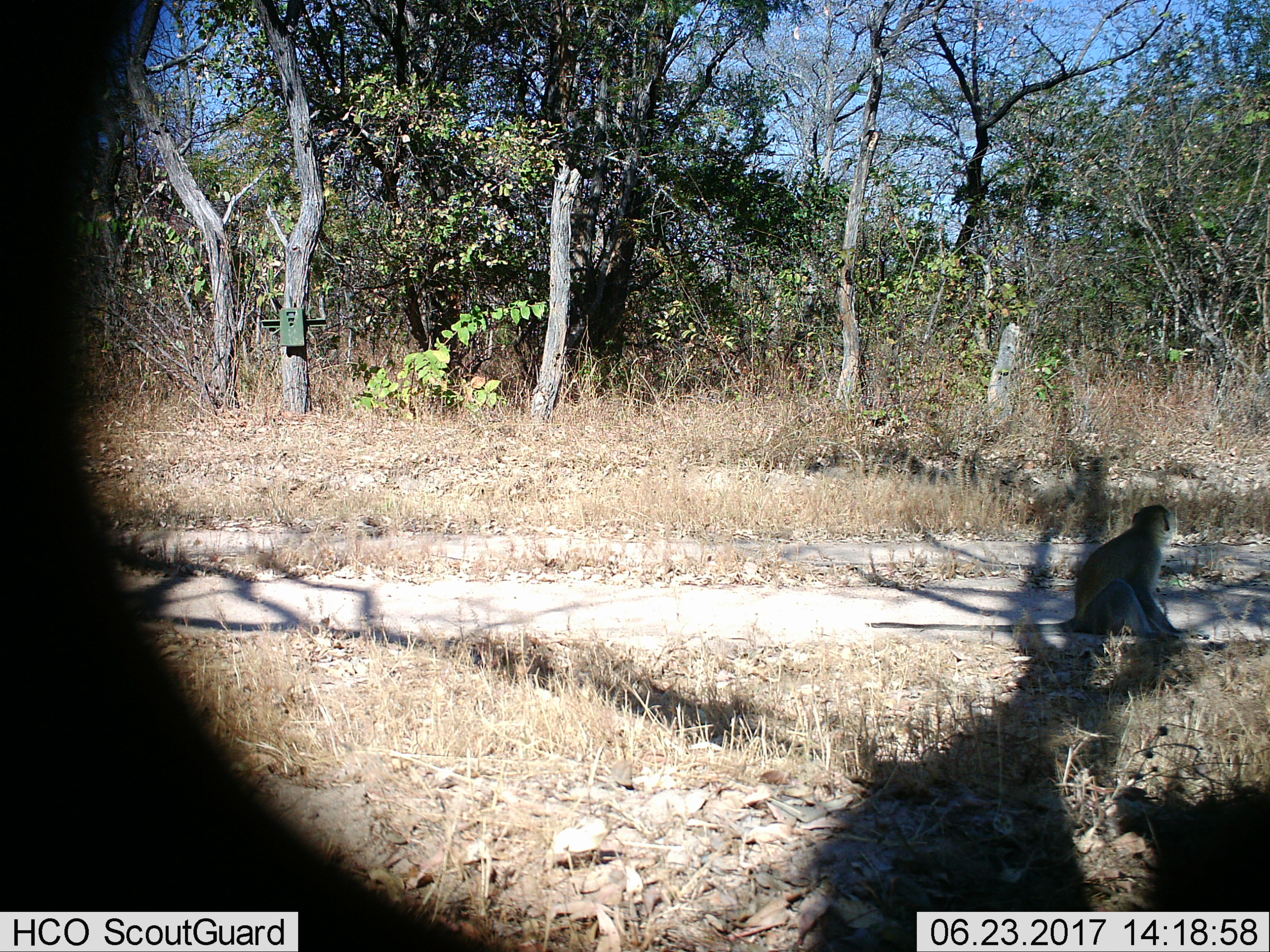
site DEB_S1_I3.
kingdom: Animalia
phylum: Chordata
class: Mammalia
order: Primates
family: Cercopithecidae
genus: Chlorocebus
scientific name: Chlorocebus pygerythrus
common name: vervet monkey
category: monkeyvervet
Monkeyvervet (vervet monkey) (Chlorocebus pygerythrus), count 1. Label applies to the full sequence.